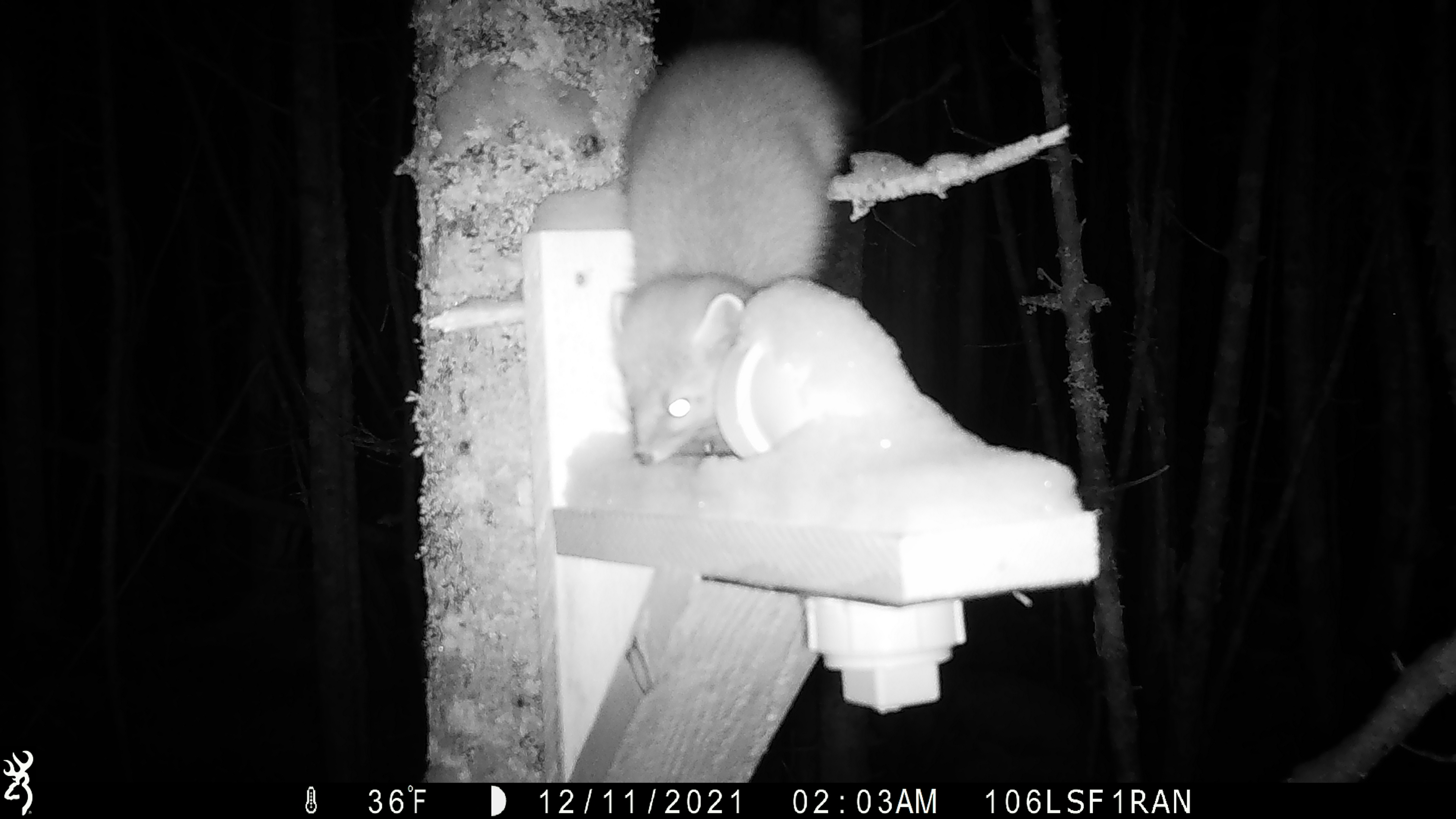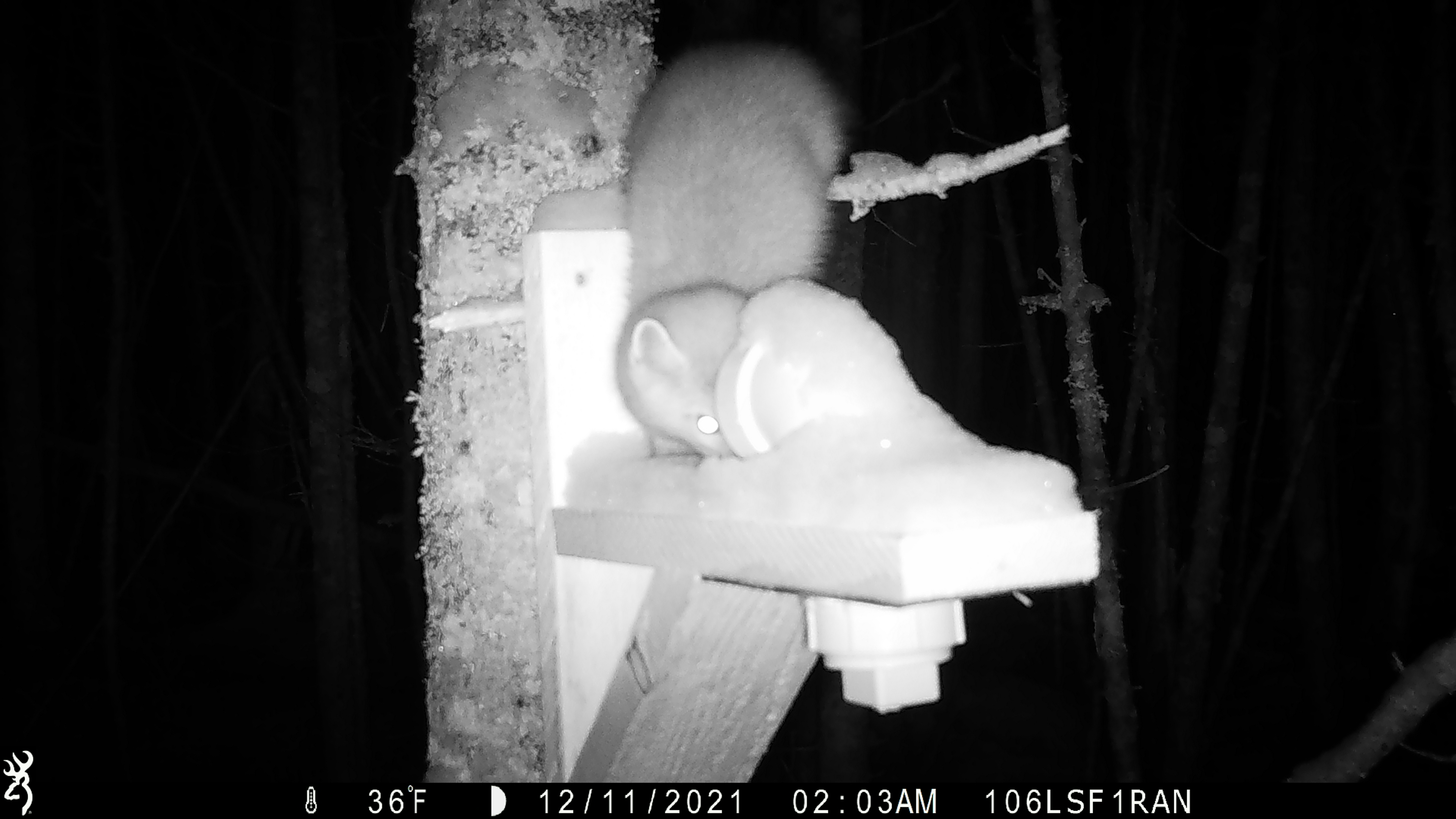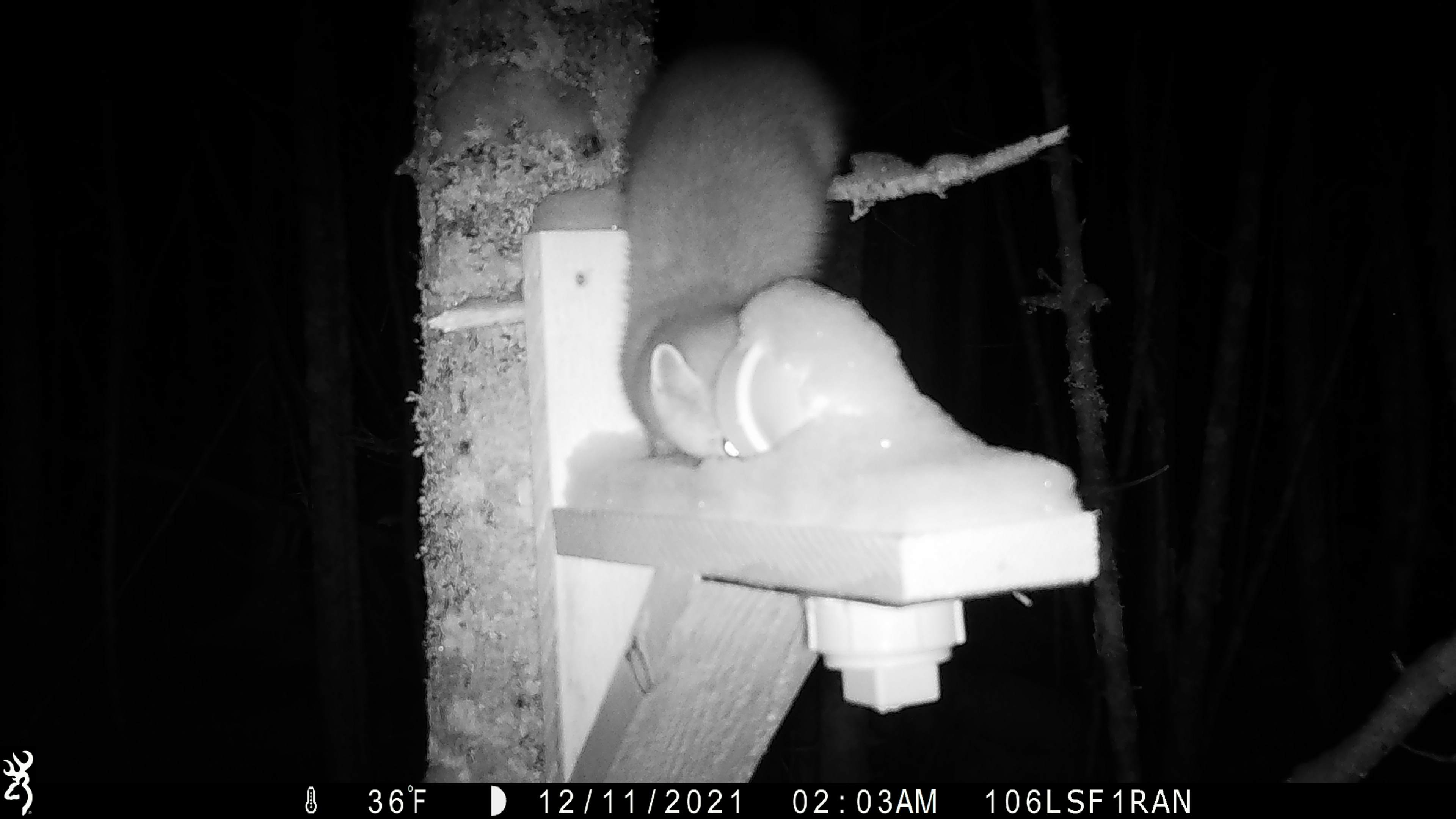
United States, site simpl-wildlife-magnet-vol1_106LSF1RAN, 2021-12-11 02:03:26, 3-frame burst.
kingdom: Animalia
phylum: Chordata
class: Mammalia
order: Carnivora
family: Mustelidae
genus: Martes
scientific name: Martes americana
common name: american marten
American marten (Martes americana).